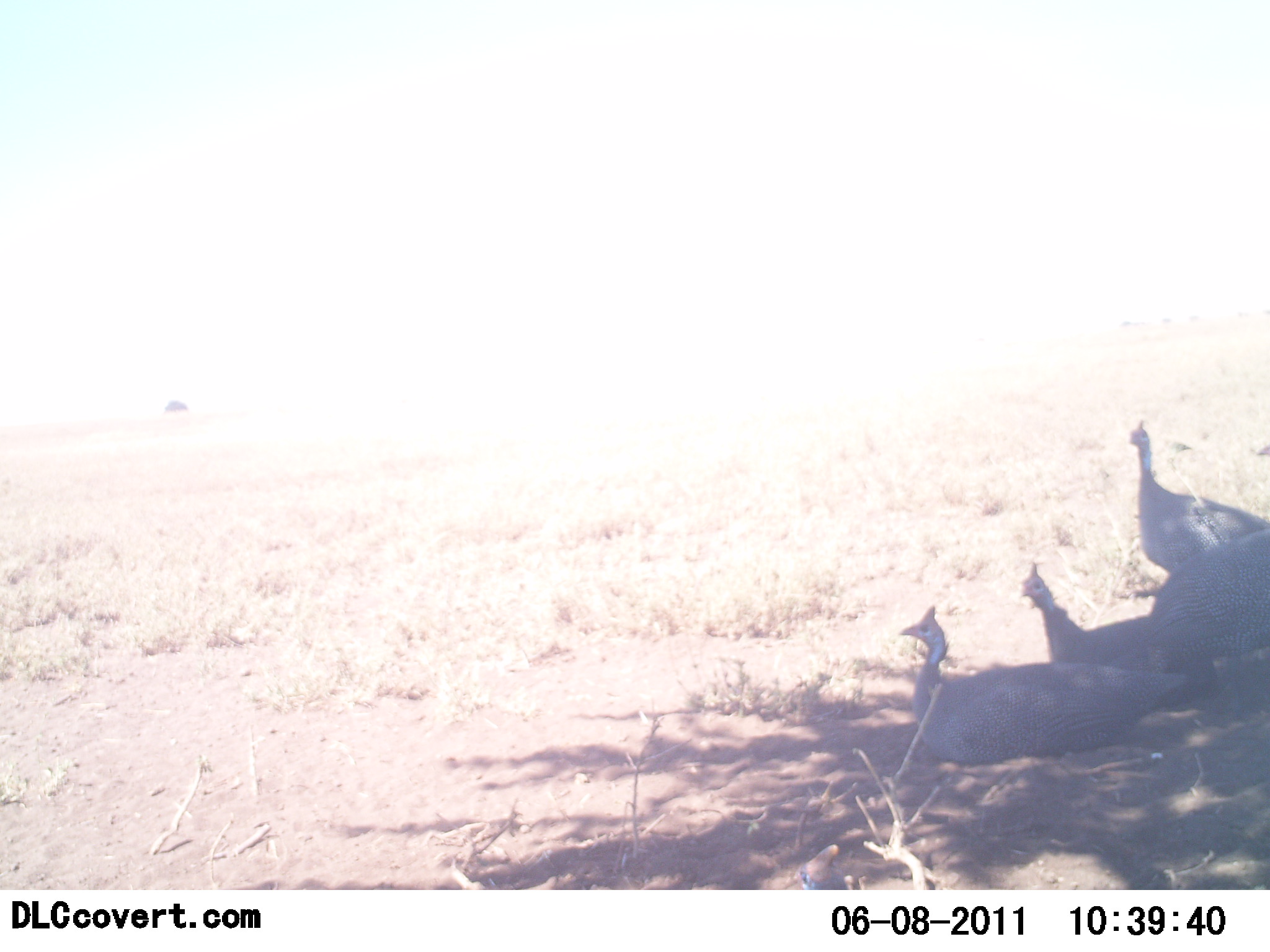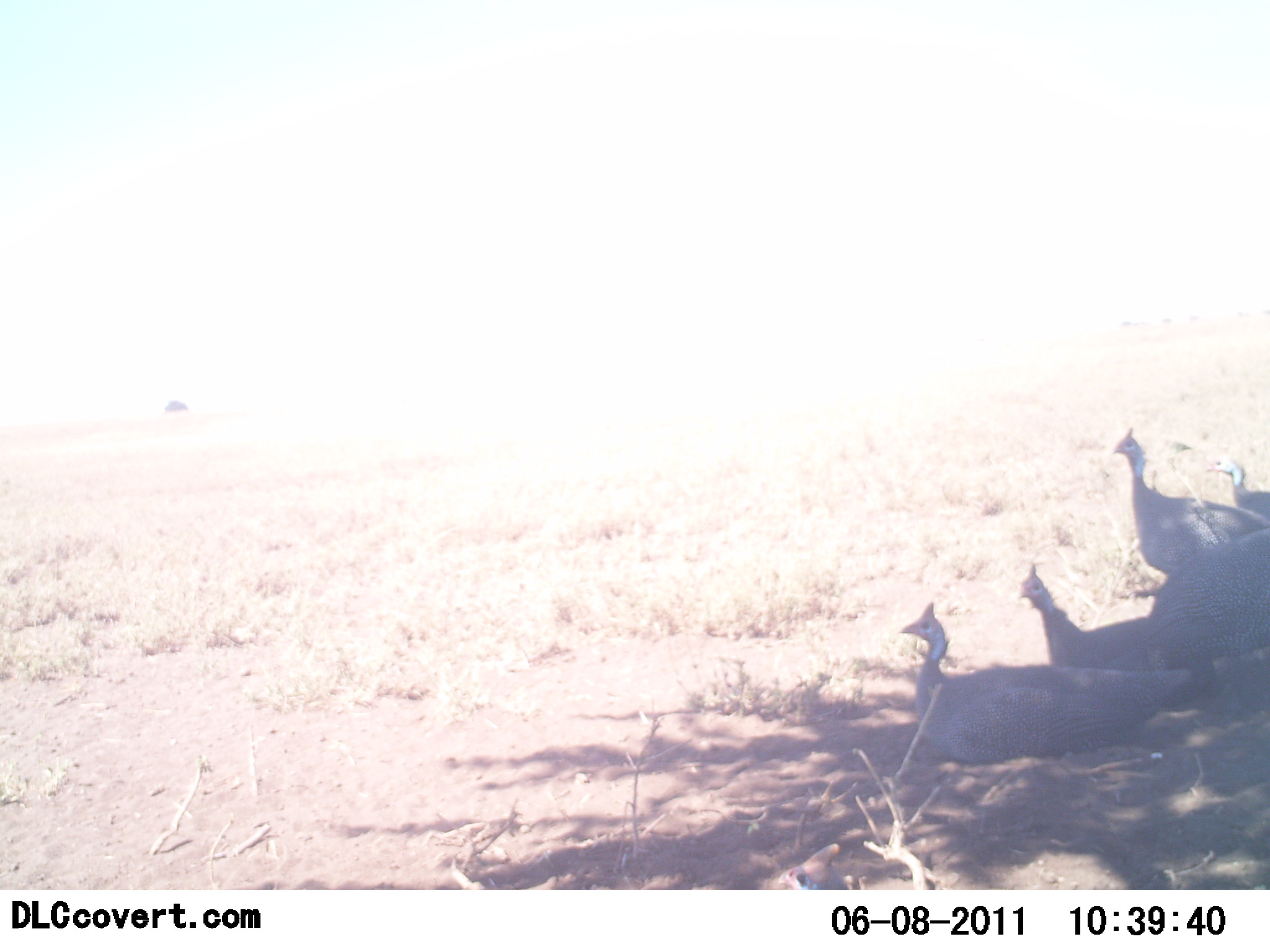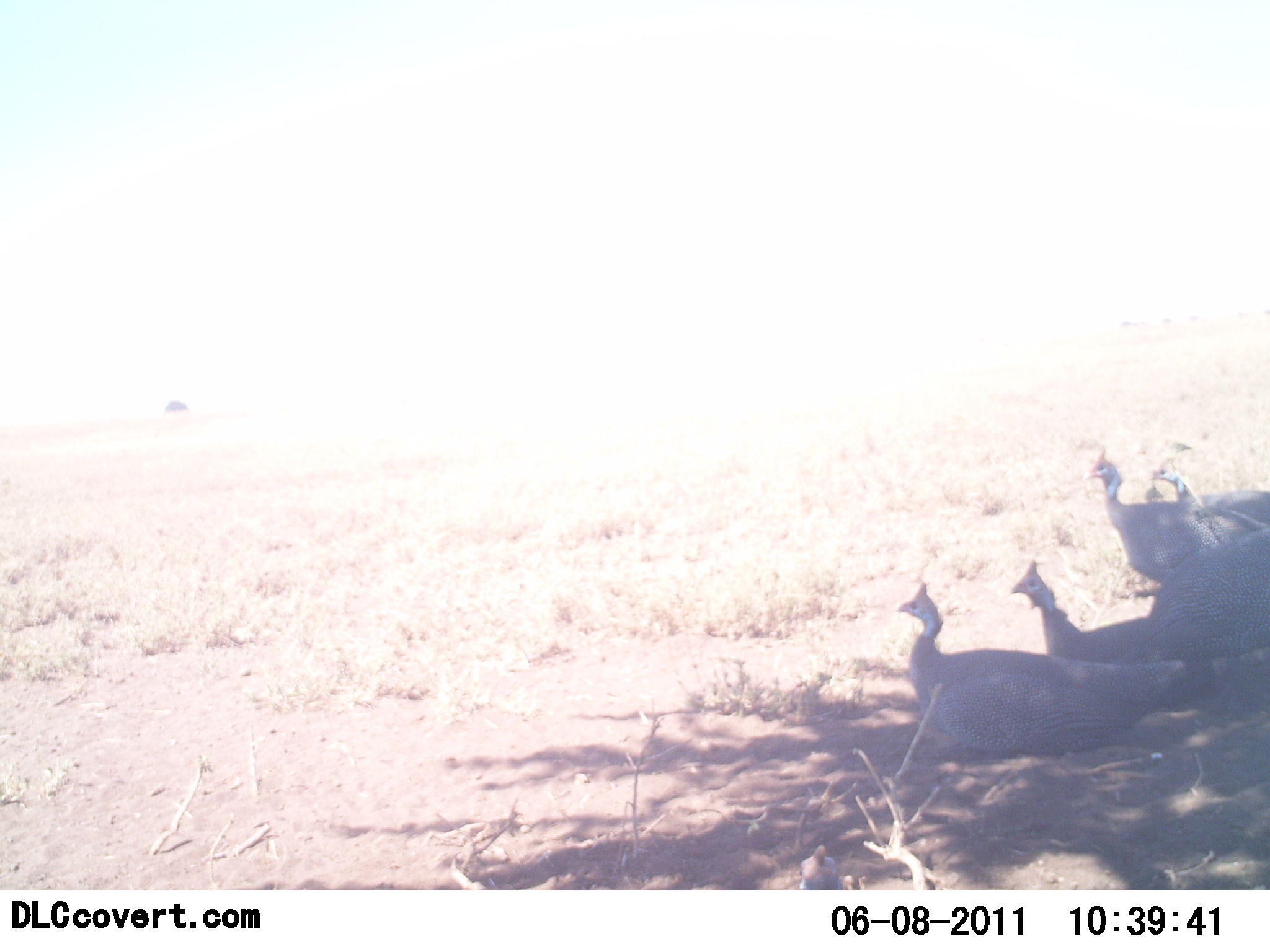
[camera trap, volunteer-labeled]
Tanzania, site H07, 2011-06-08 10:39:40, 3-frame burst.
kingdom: Animalia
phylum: Chordata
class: Aves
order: Galliformes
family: Numididae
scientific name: Numididae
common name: guinea fowl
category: guineafowl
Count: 5.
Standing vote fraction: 45%.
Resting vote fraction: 82%.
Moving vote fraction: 9%.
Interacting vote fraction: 9%.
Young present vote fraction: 0%.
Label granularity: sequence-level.